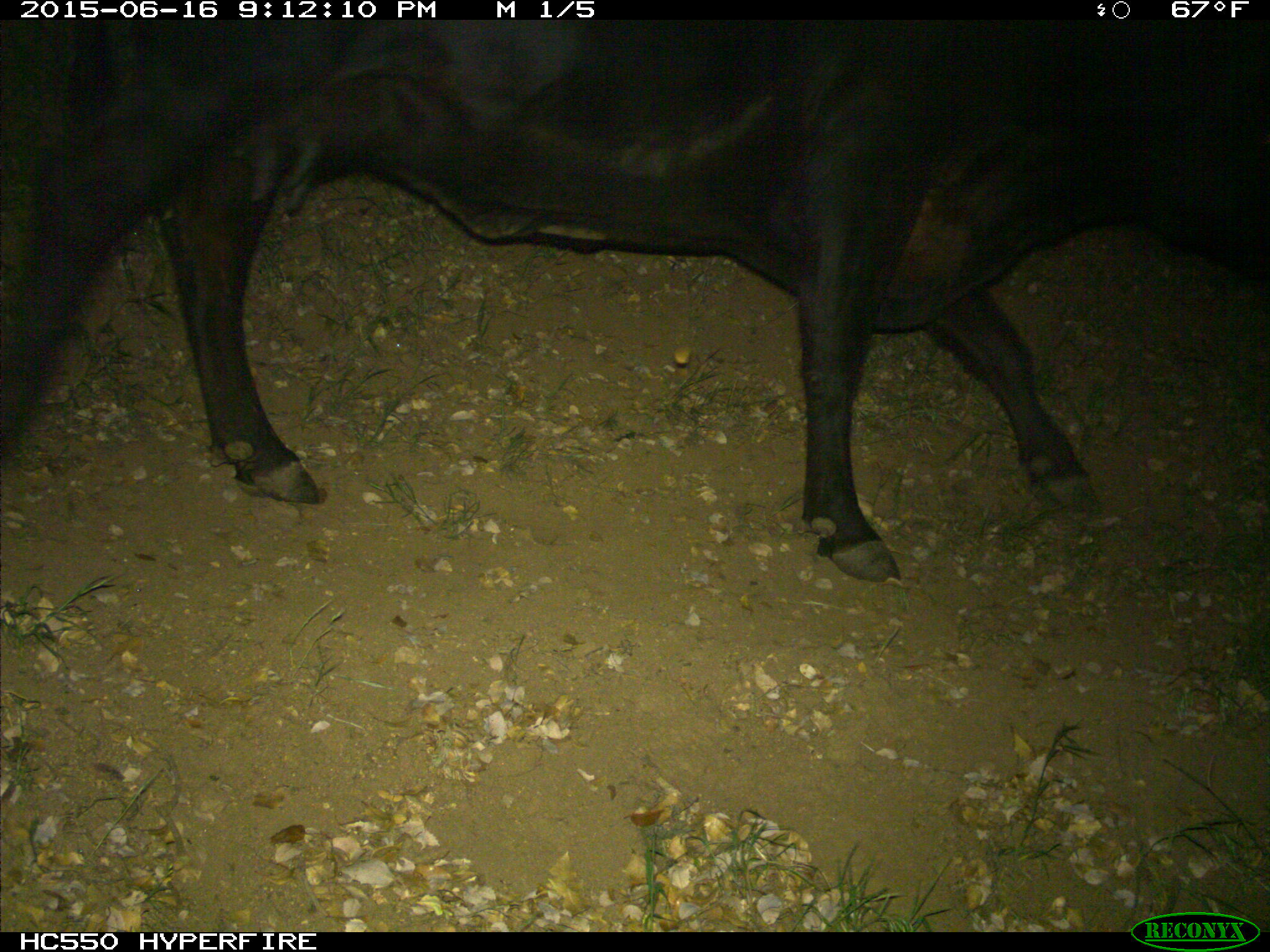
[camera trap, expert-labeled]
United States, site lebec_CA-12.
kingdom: Animalia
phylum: Chordata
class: Mammalia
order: Artiodactyla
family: Bovidae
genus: Bos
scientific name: Bos taurus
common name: domestic cow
Bos taurus (domestic cow).